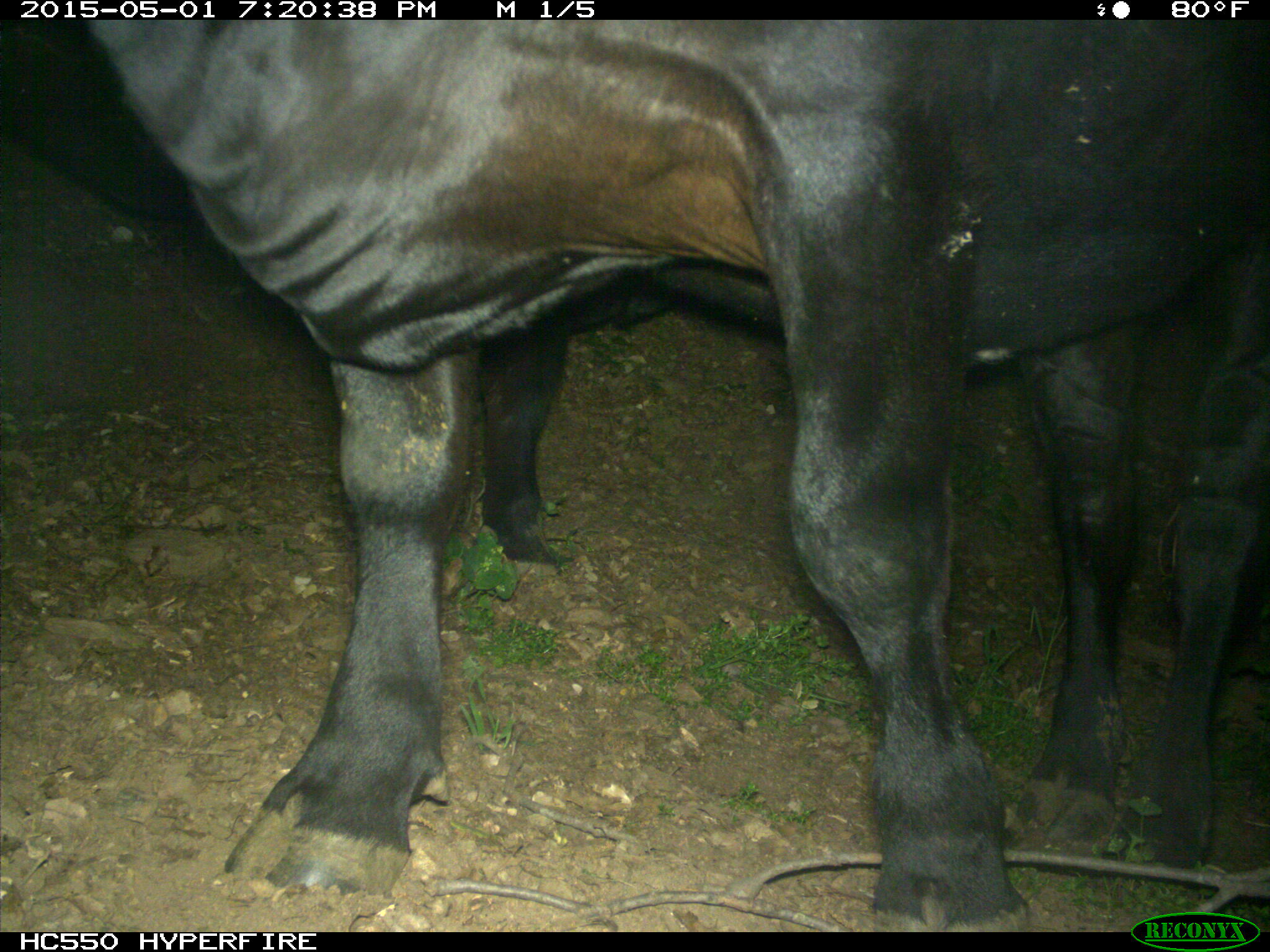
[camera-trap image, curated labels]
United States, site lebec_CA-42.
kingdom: Animalia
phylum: Chordata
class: Mammalia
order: Artiodactyla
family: Bovidae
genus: Bos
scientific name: Bos taurus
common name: domestic cow